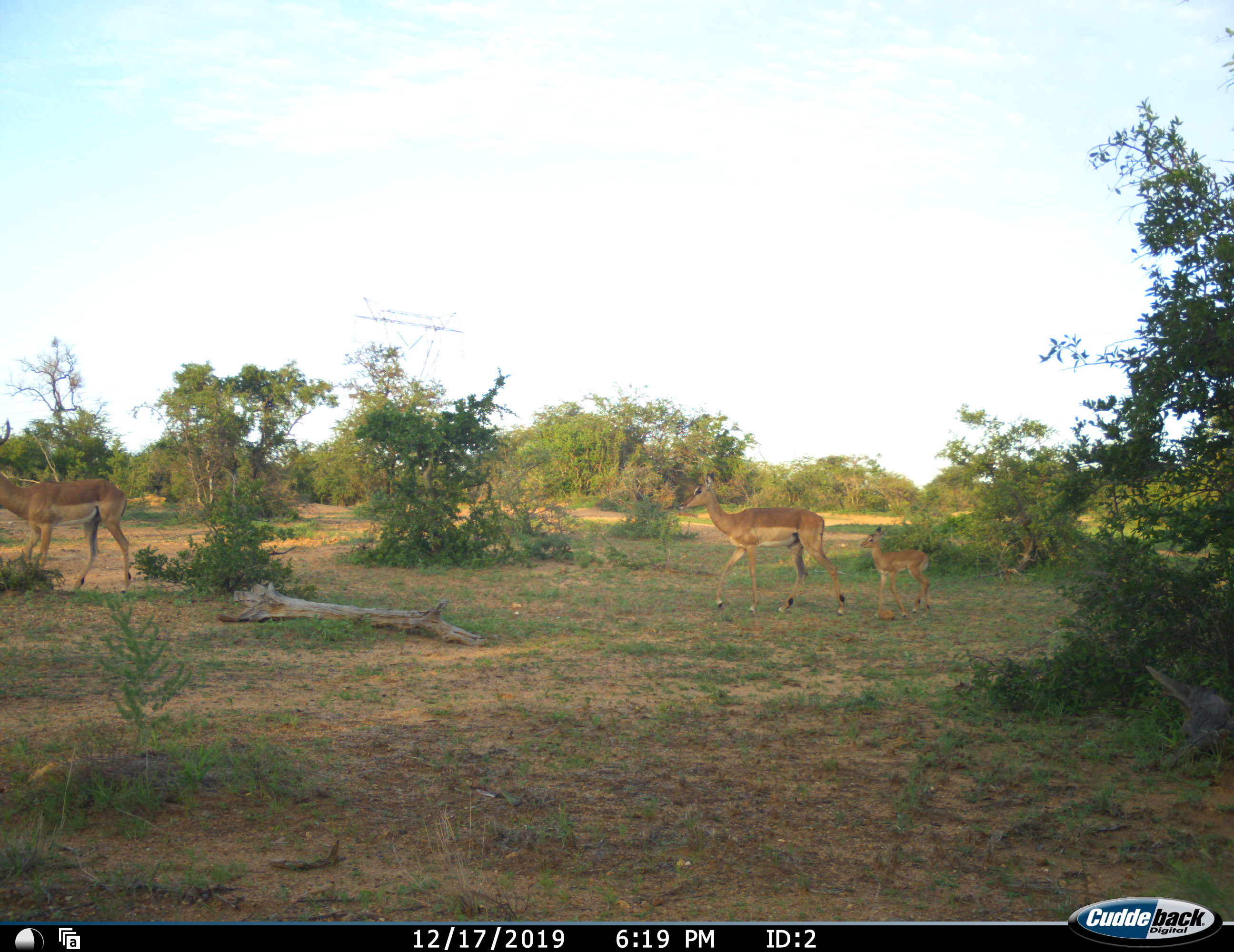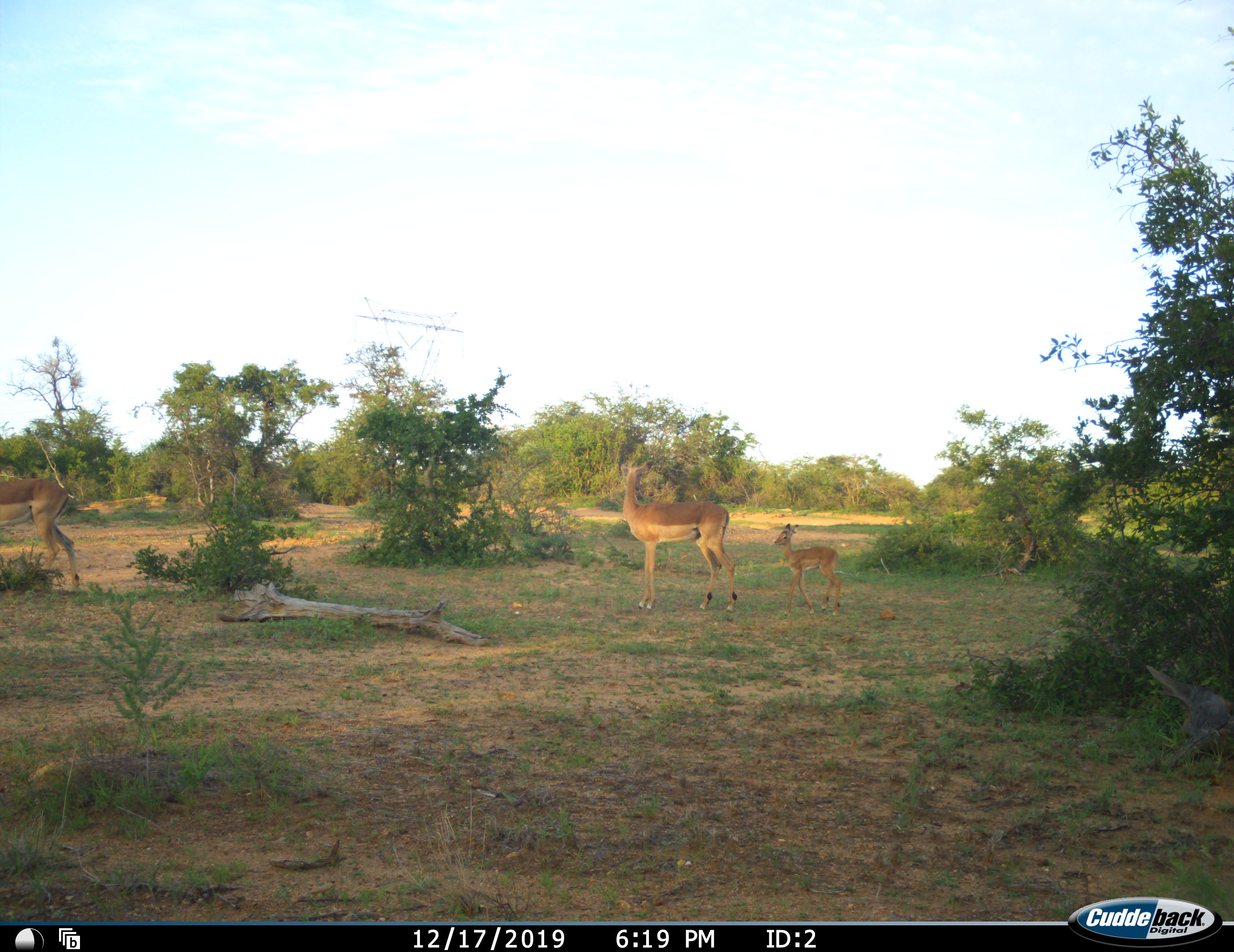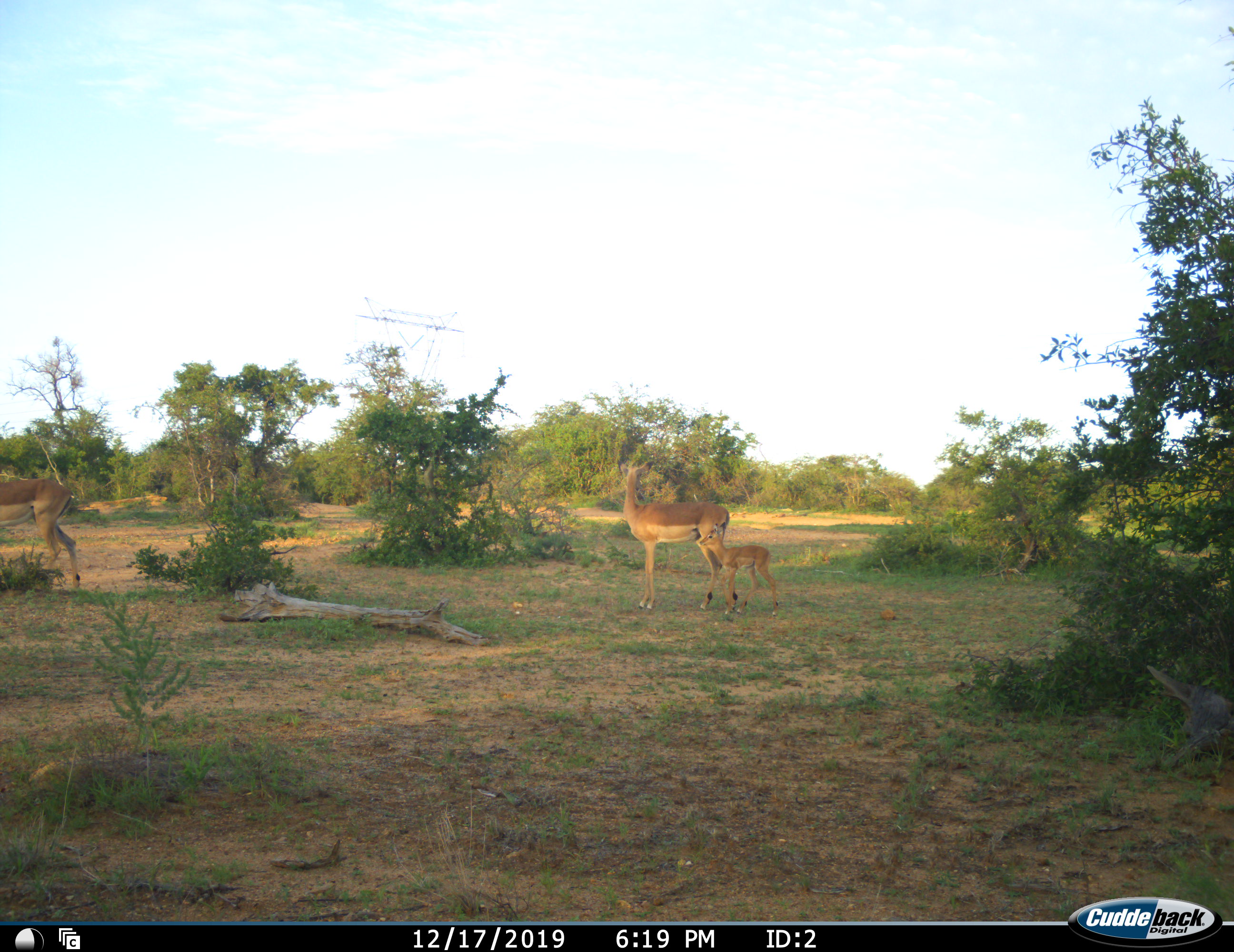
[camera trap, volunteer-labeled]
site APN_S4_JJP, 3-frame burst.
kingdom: Animalia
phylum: Chordata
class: Mammalia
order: Artiodactyla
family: Bovidae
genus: Aepyceros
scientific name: Aepyceros melampus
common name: impala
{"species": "impala (Aepyceros melampus)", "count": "3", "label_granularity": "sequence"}